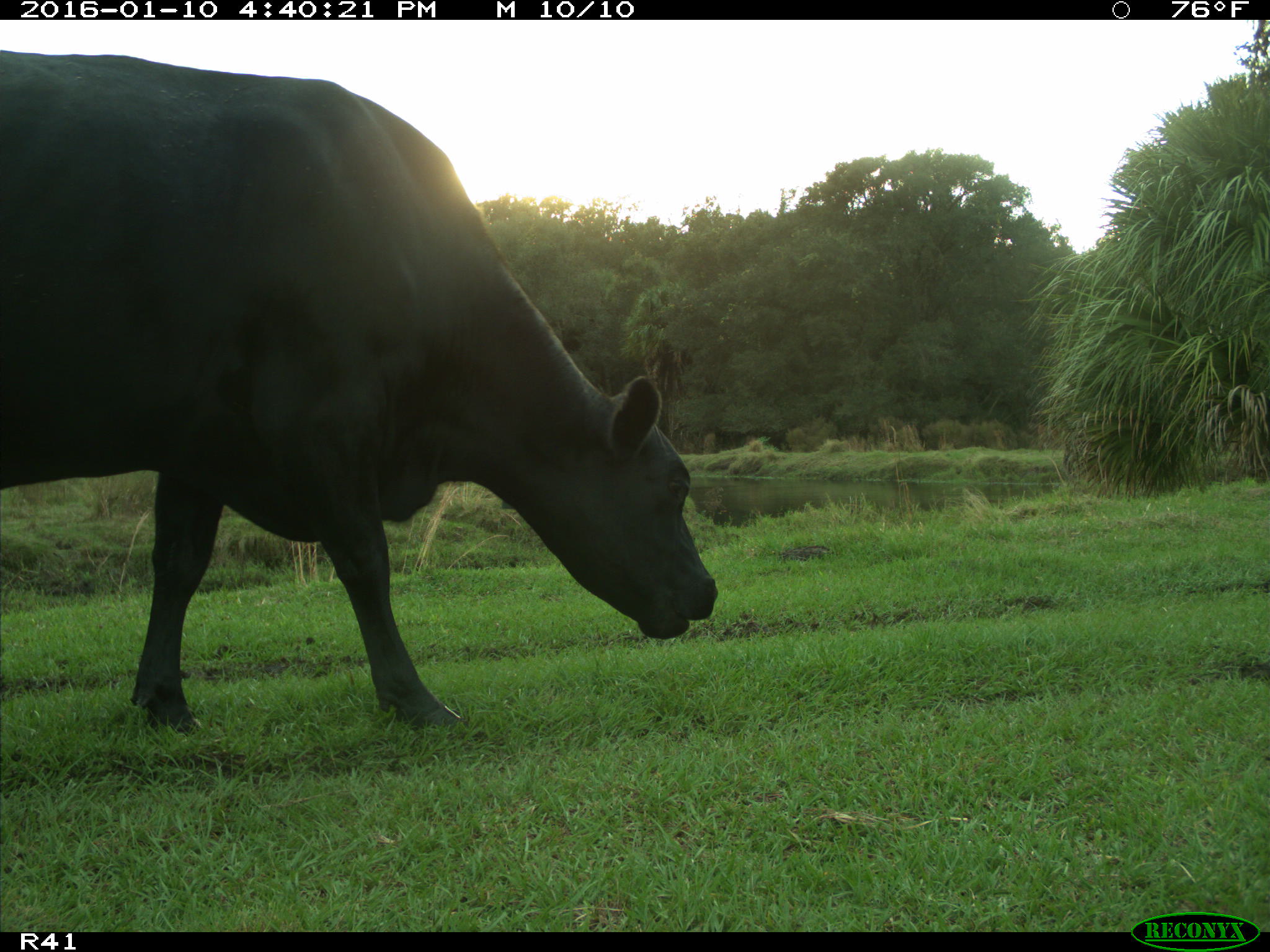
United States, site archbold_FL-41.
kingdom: Animalia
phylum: Chordata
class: Mammalia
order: Artiodactyla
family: Bovidae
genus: Bos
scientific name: Bos taurus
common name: domestic cow